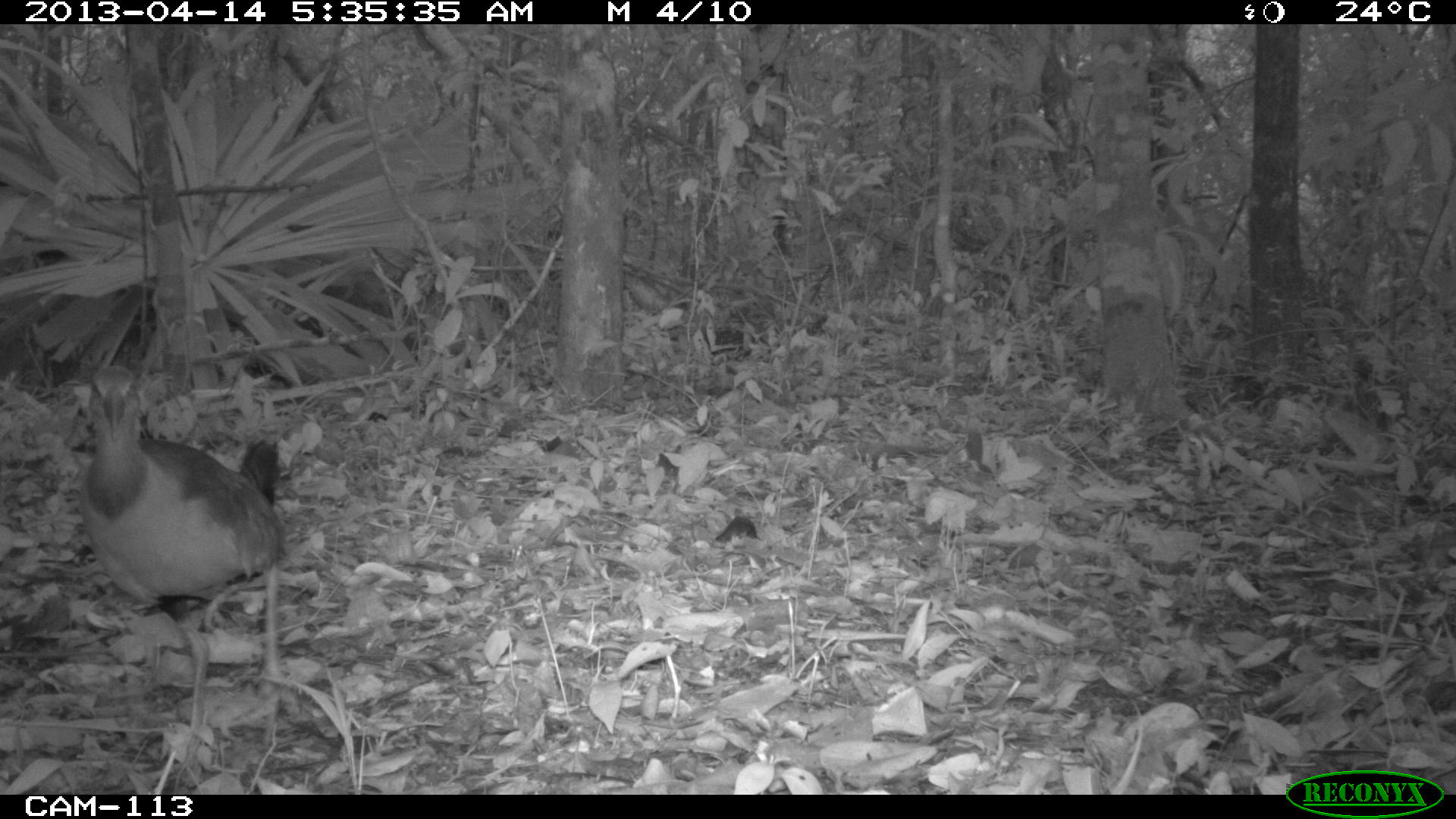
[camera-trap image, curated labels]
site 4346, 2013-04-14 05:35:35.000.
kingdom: Animalia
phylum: Chordata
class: Aves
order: Gruiformes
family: Rallidae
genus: Aramides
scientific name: Aramides cajaneus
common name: gray-necked wood-rail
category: aramides cajanea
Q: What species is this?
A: Aramides cajanea (gray-necked wood-rail) (Aramides cajaneus).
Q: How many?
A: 1.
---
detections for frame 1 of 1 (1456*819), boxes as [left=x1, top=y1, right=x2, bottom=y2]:
aramides cajanea: [left=77, top=361, right=295, bottom=750]